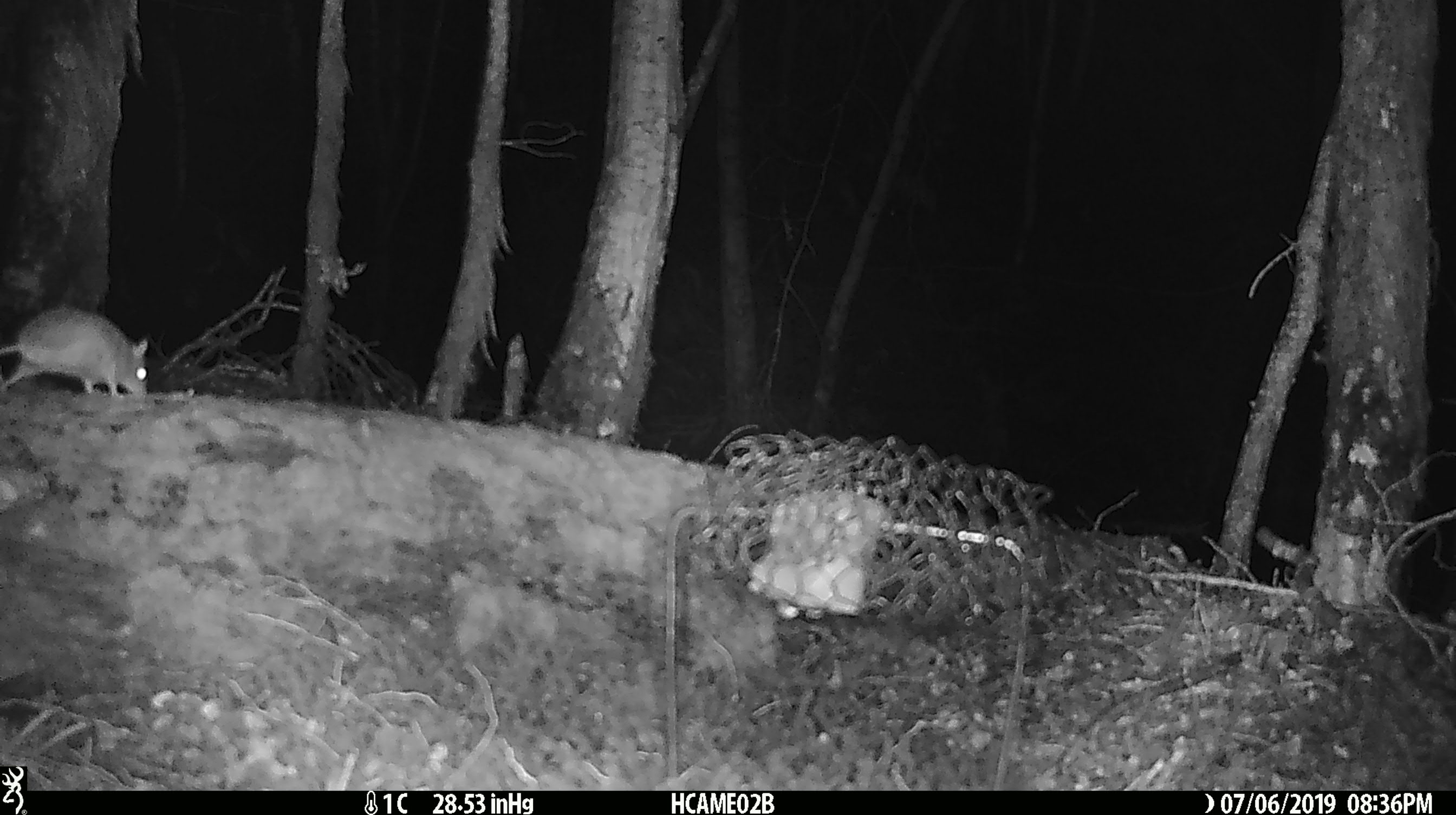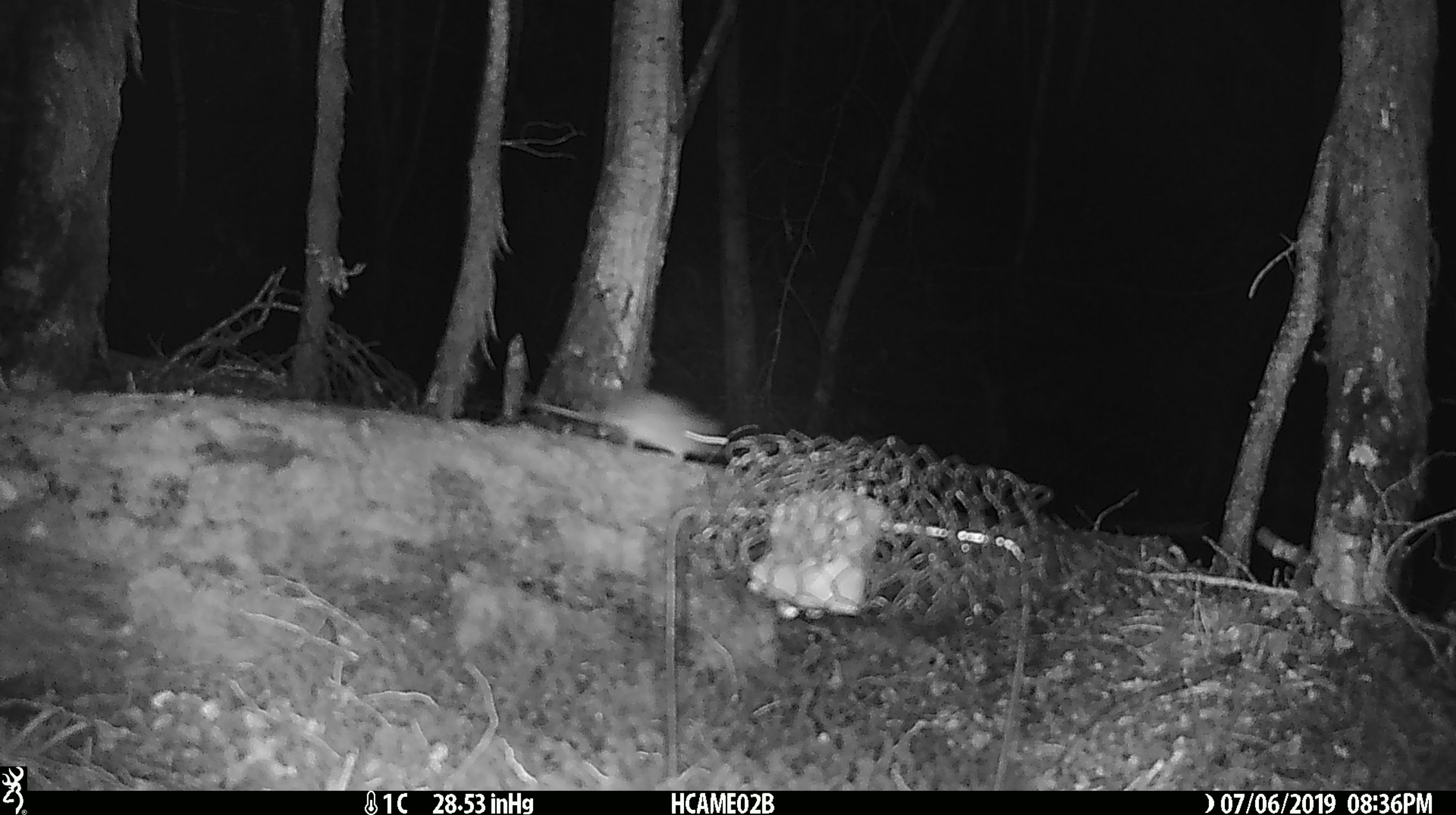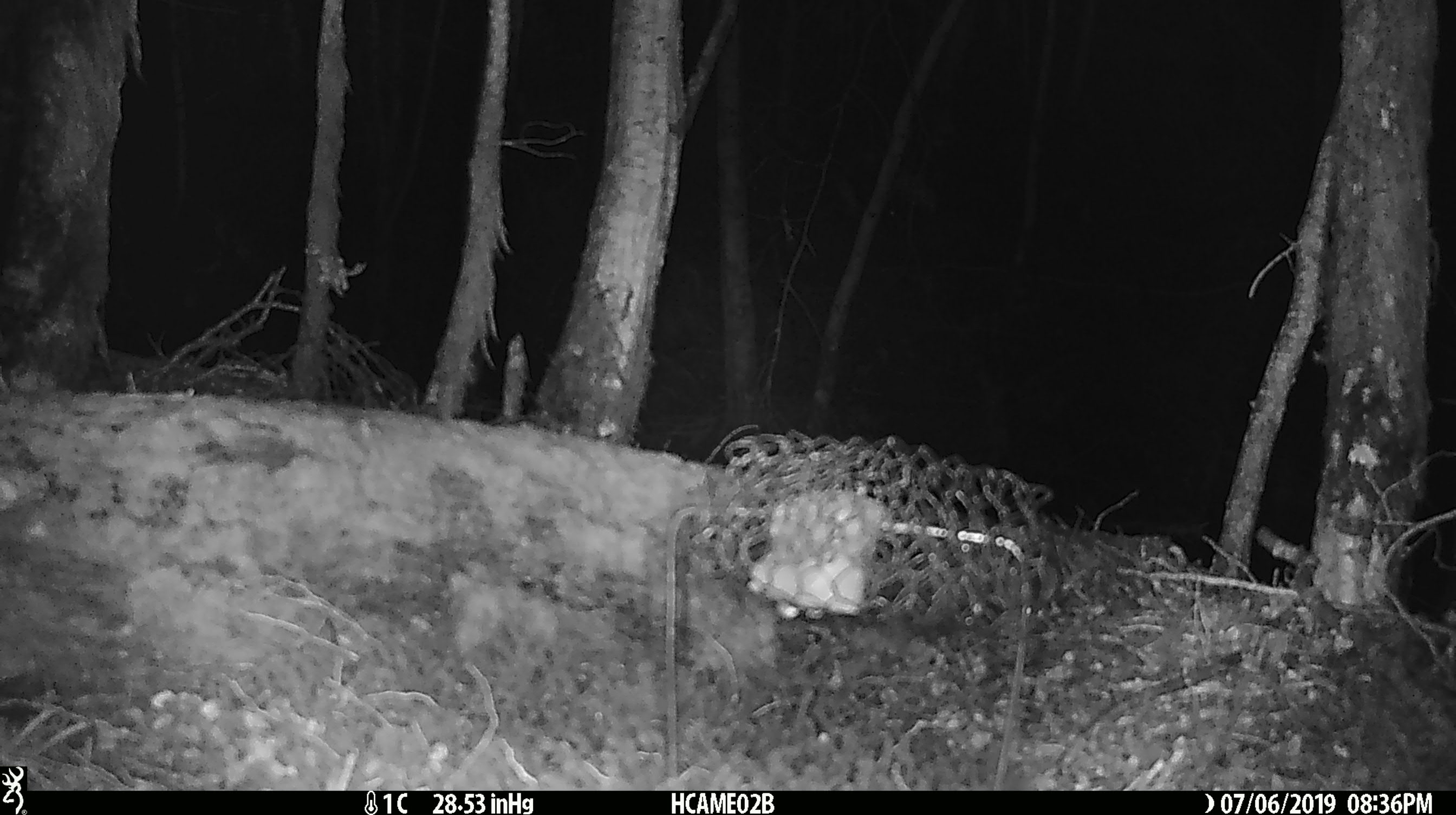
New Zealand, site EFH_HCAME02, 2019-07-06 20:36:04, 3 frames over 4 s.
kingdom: Animalia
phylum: Chordata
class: Mammalia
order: Rodentia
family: Muridae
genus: Mus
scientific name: Mus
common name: mouse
Mouse (Mus).